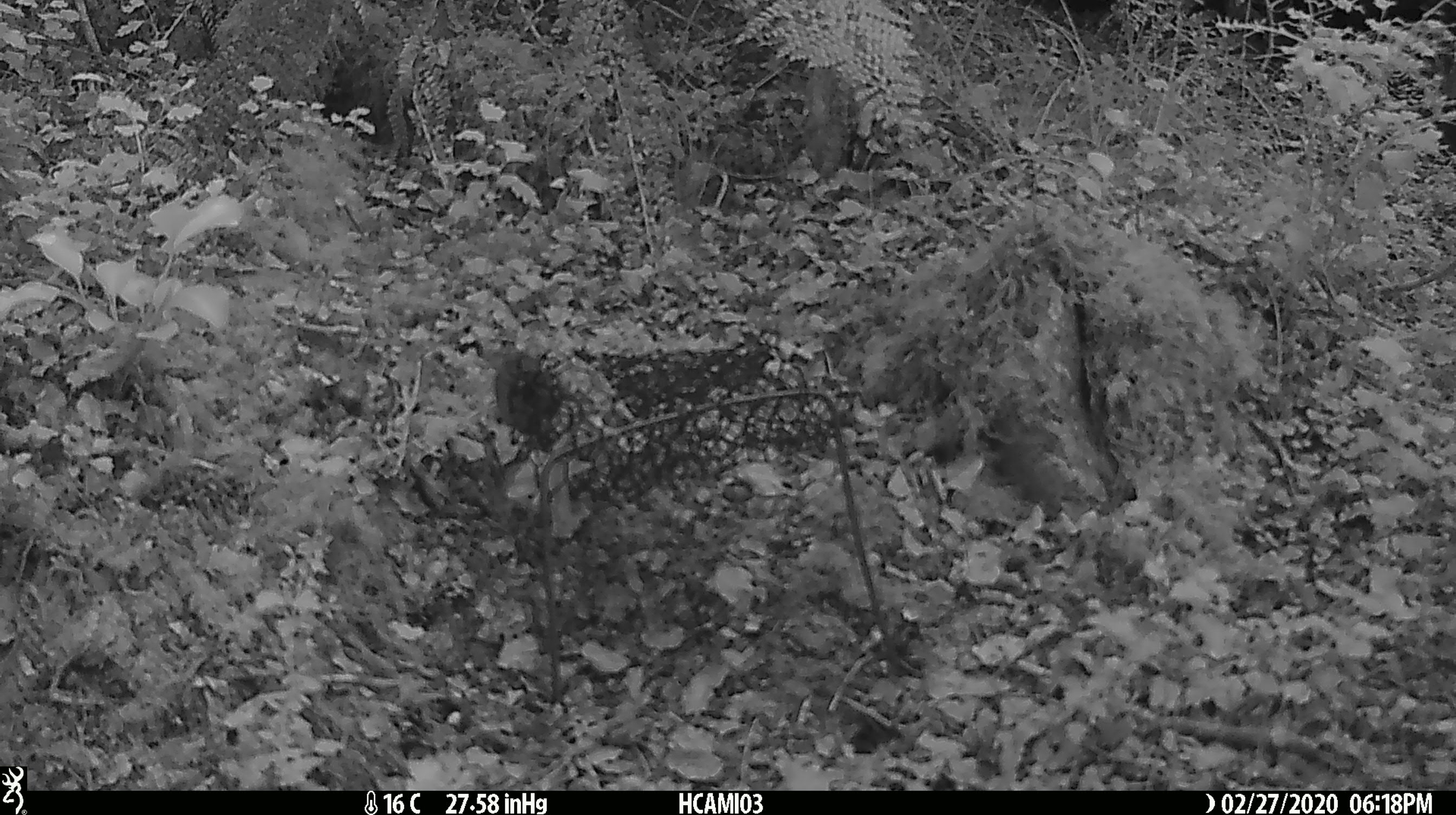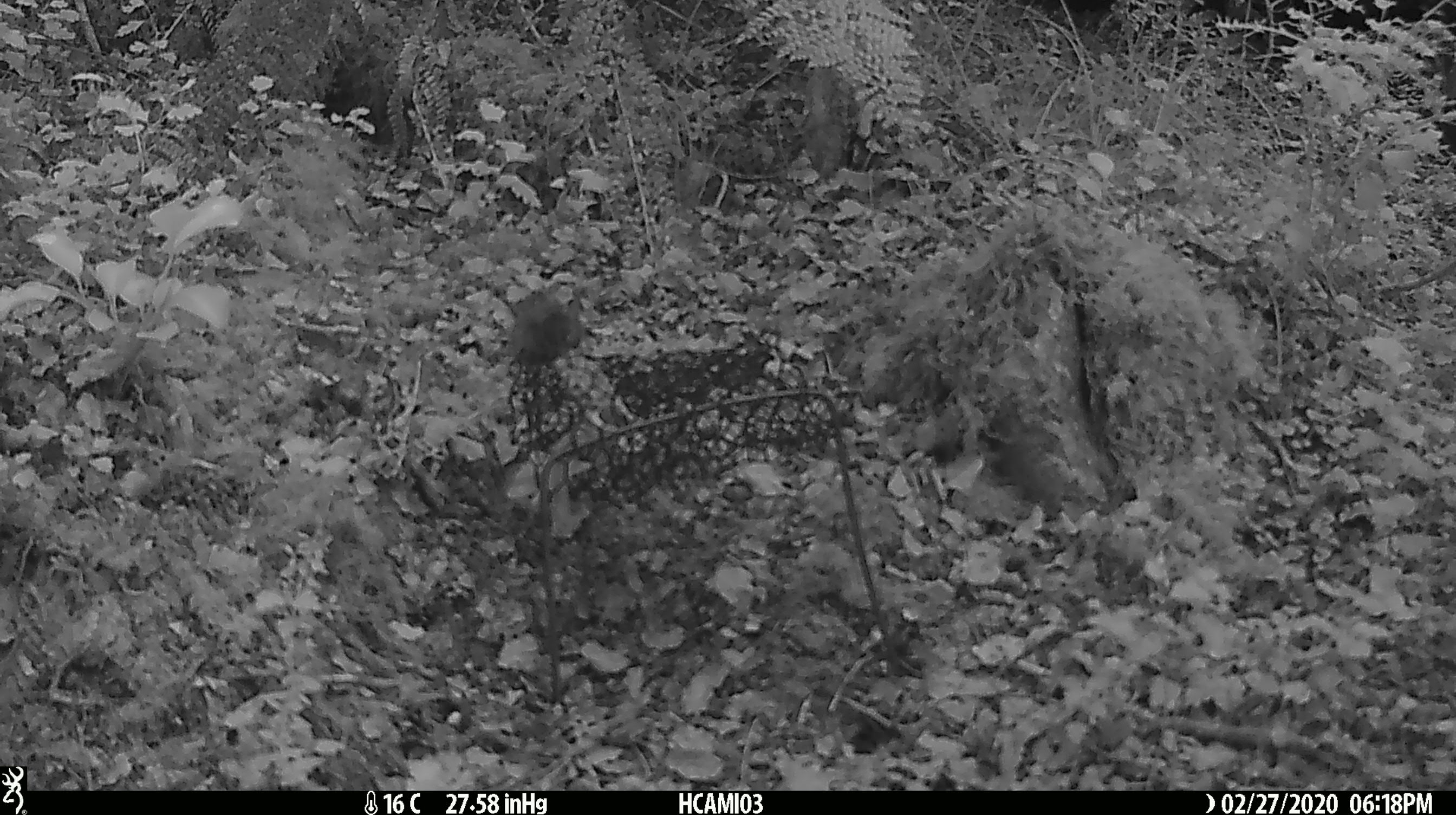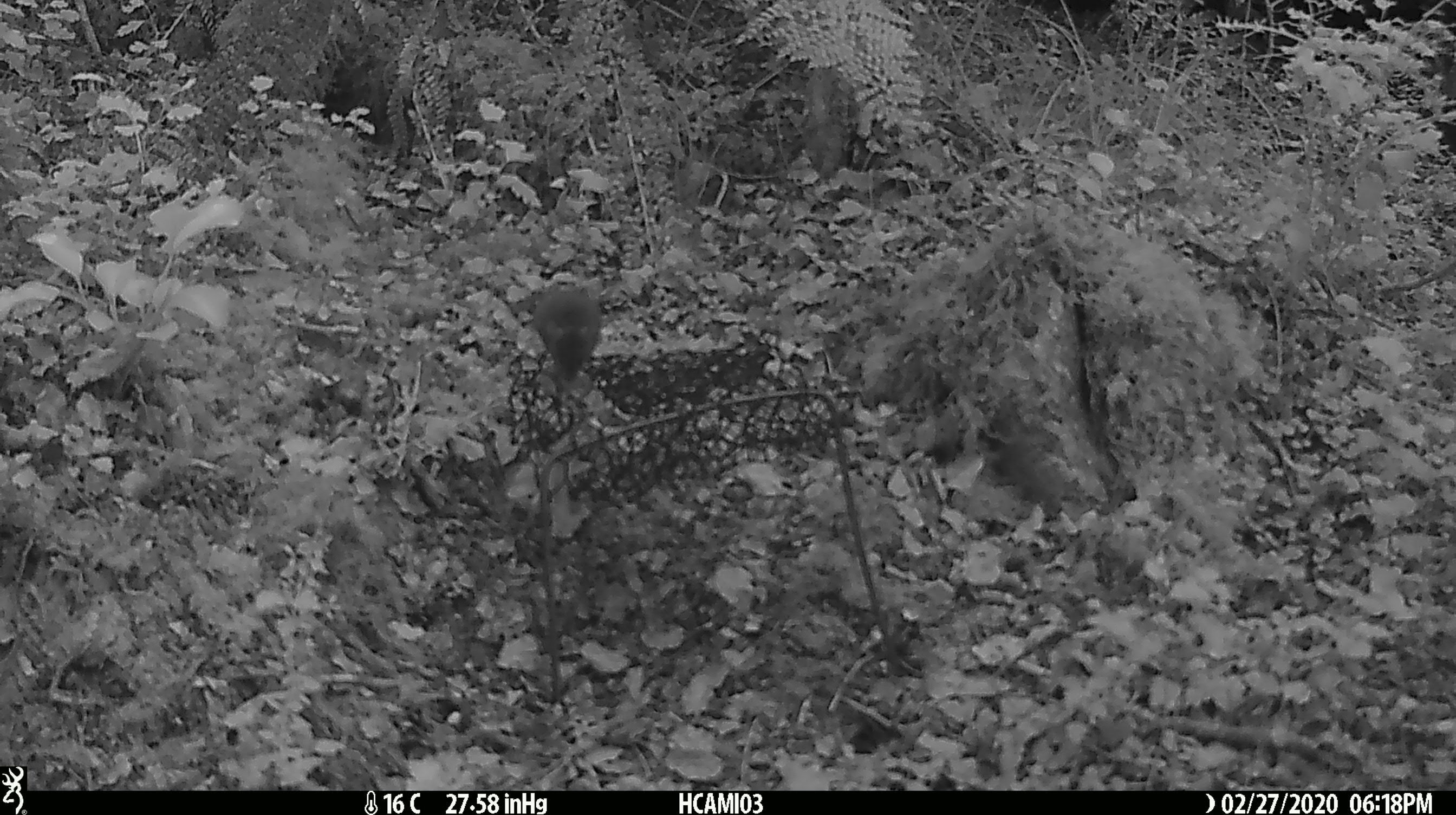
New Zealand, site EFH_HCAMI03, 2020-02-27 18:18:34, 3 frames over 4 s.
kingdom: Animalia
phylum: Chordata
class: Mammalia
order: Rodentia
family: Muridae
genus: Mus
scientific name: Mus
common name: mouse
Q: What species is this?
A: Mouse (Mus).